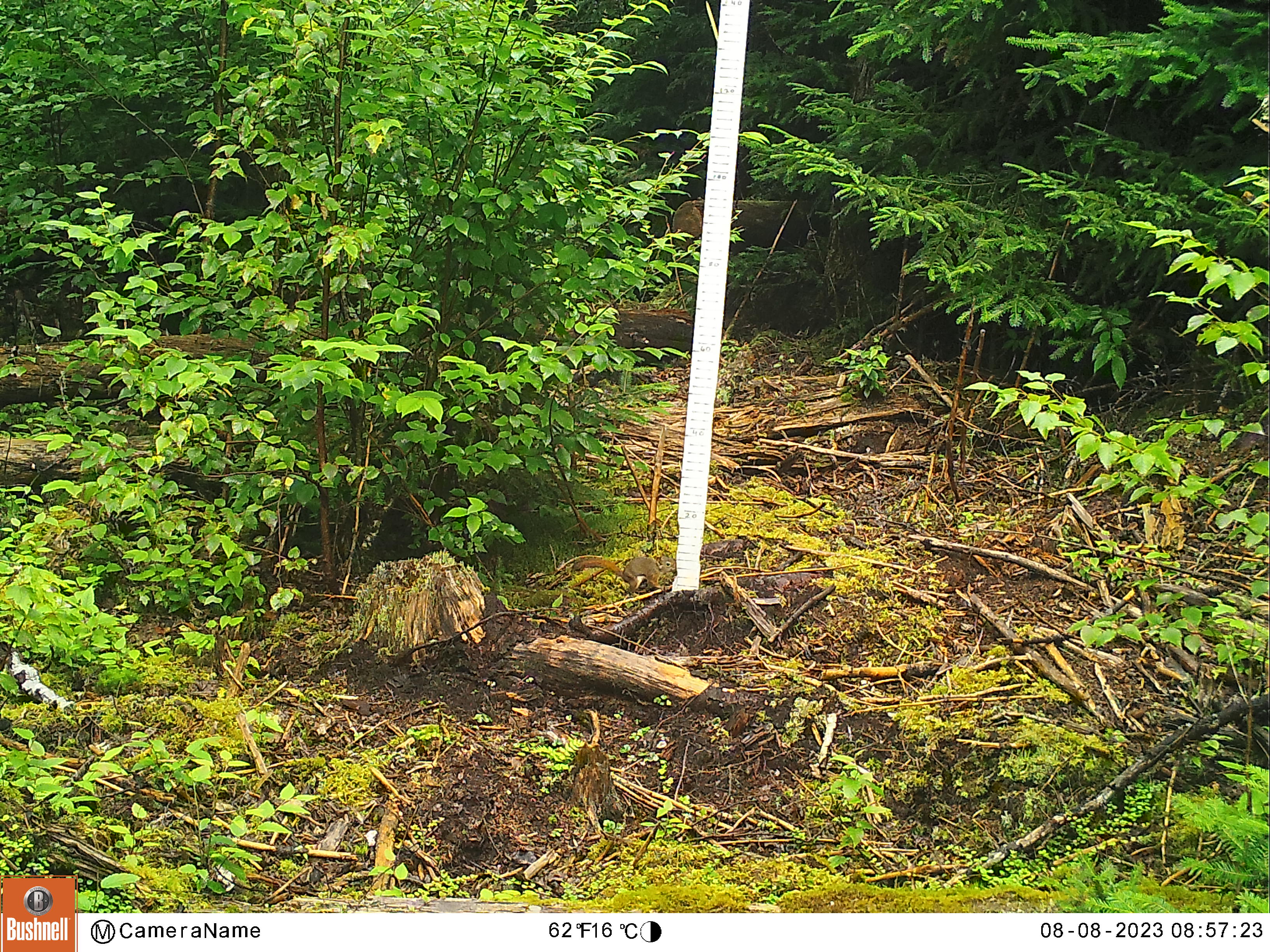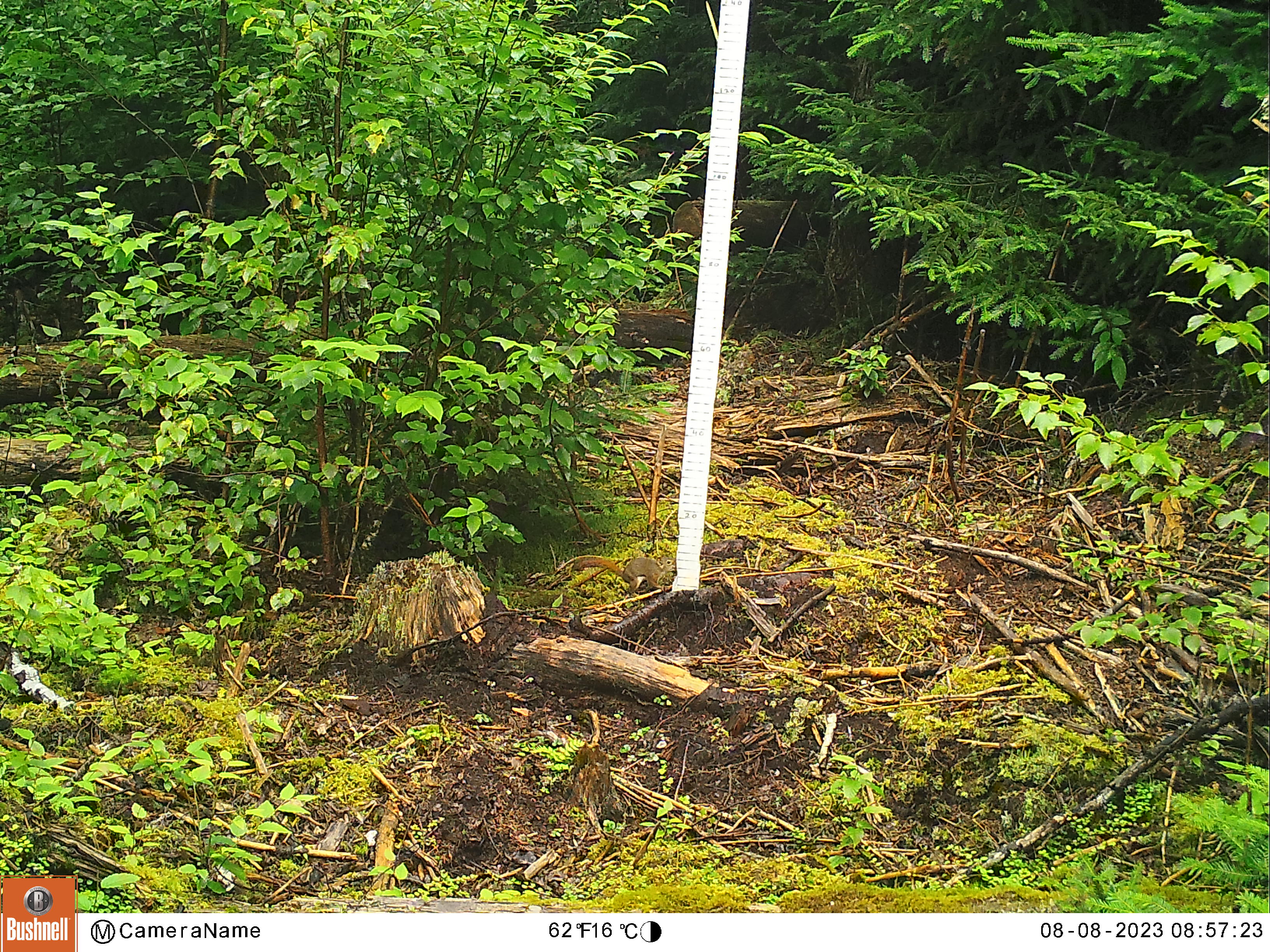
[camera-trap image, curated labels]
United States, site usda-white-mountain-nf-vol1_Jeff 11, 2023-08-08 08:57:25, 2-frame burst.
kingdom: Animalia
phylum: Chordata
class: Mammalia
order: Rodentia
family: Sciuridae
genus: Tamiasciurus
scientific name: Tamiasciurus hudsonicus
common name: red squirrel